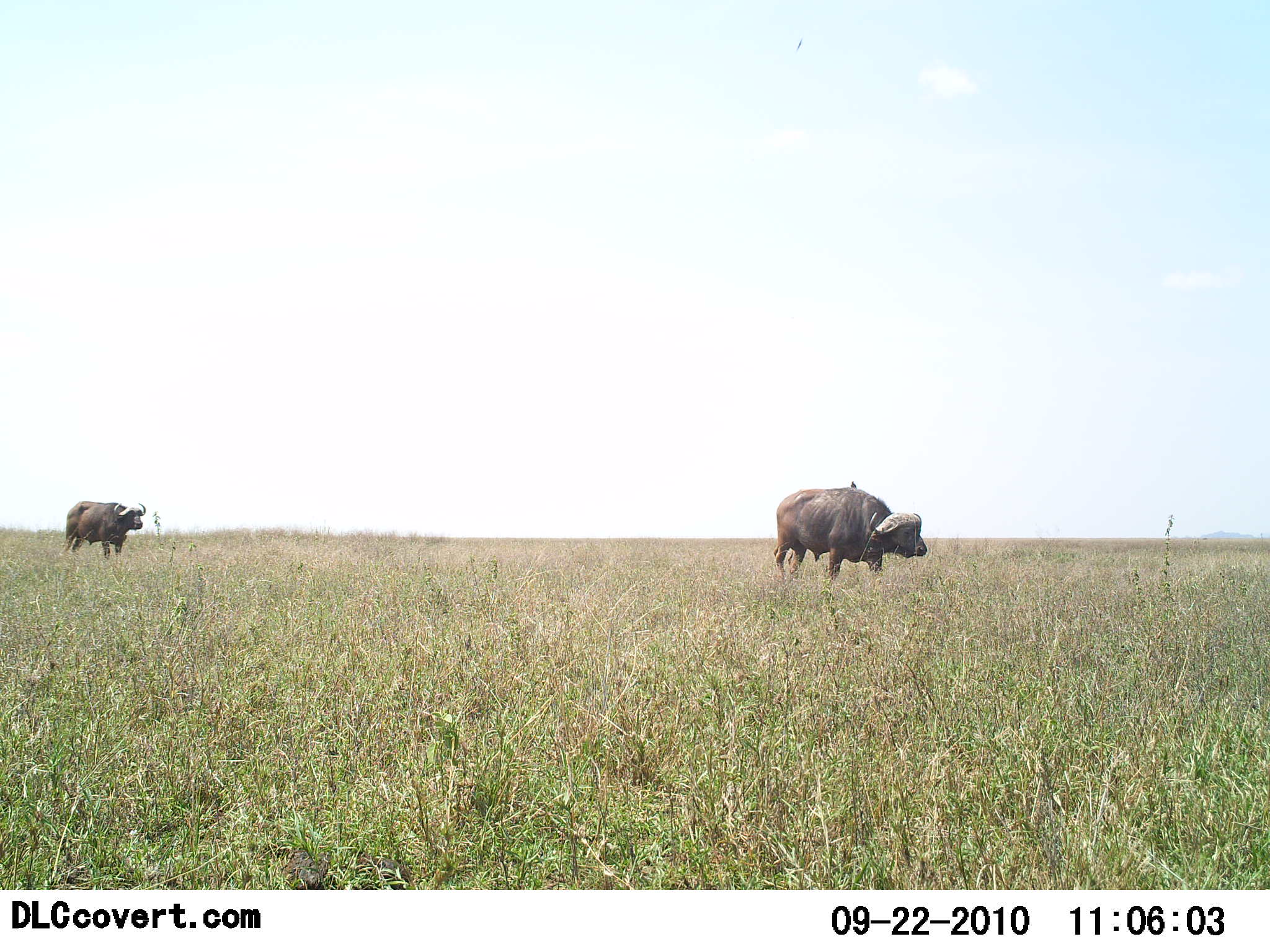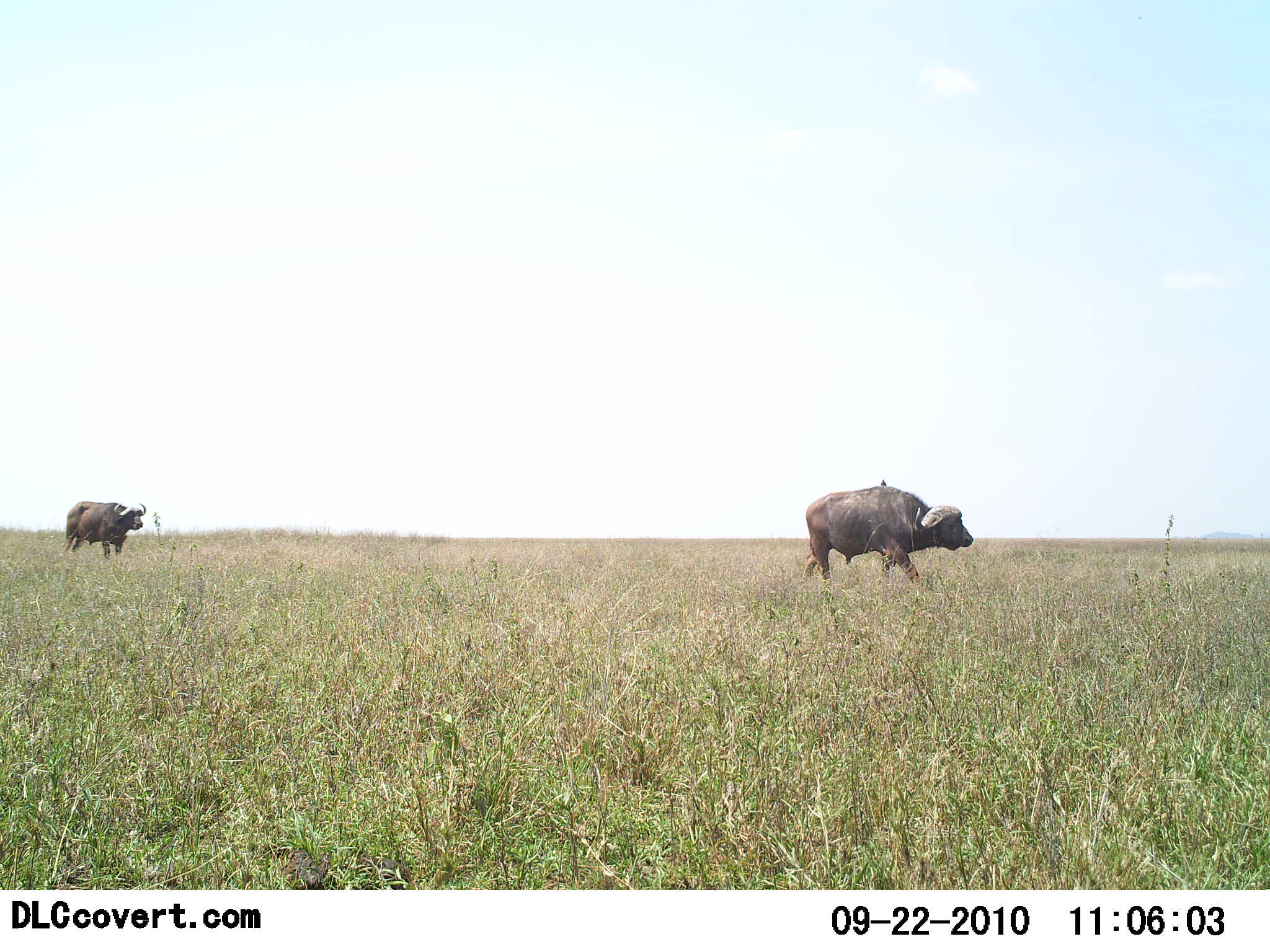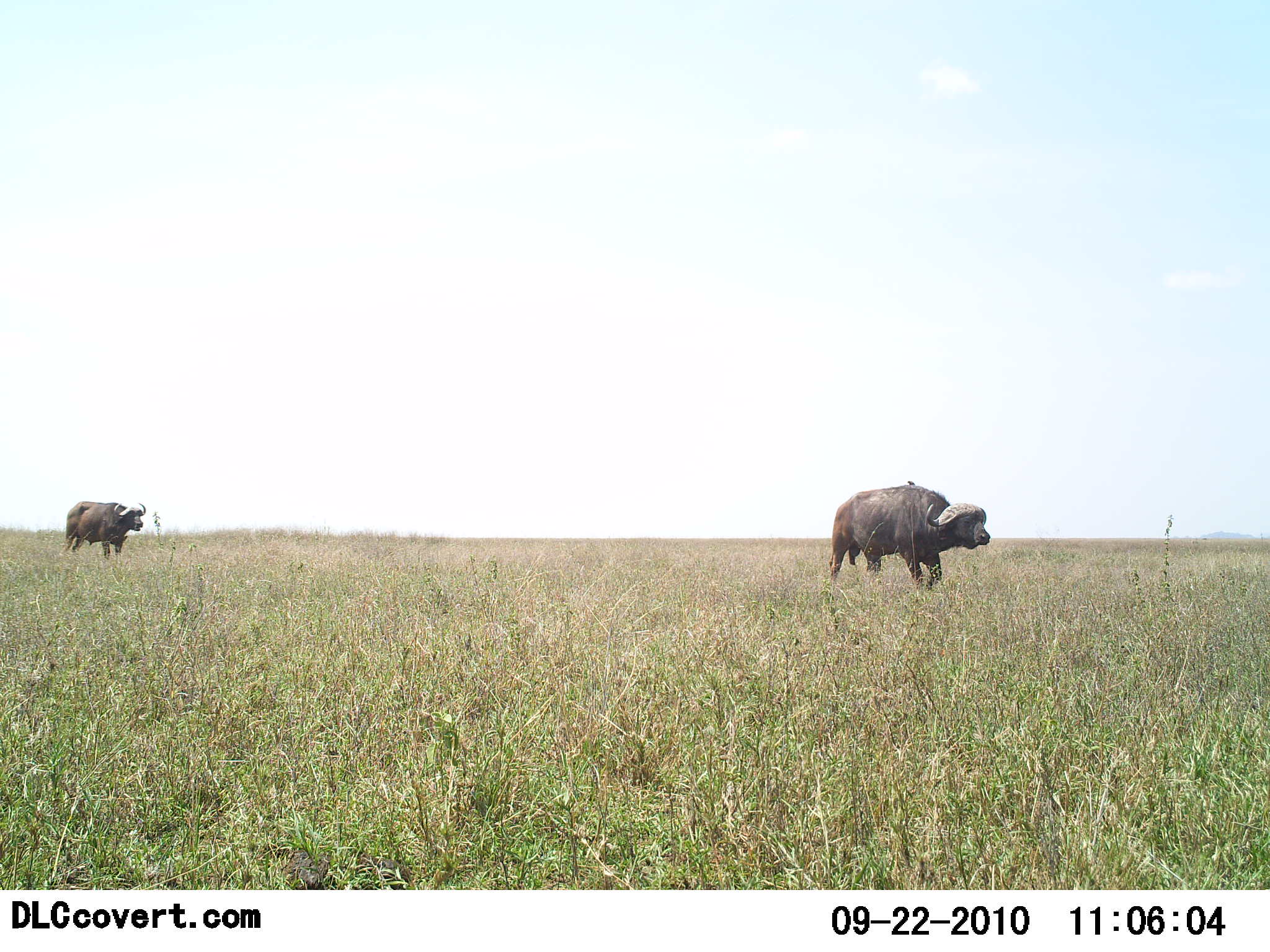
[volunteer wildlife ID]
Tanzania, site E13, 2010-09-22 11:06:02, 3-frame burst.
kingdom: Animalia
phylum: Chordata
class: Mammalia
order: Artiodactyla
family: Bovidae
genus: Syncerus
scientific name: Syncerus caffer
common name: cape buffalo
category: buffalo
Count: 2.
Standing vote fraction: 47%.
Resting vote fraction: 0%.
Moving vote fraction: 100%.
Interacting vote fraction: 0%.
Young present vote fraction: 0%.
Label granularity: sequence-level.